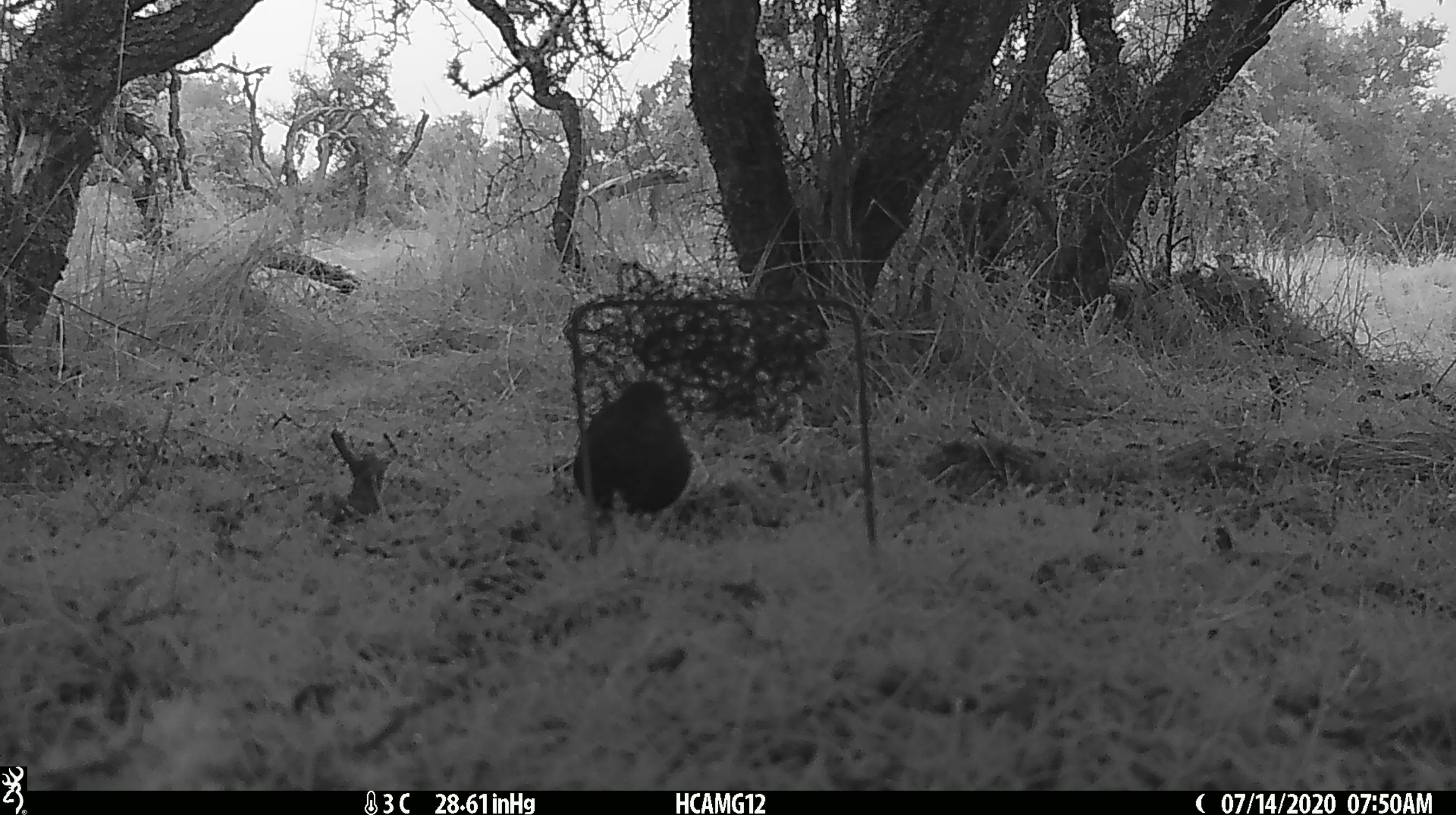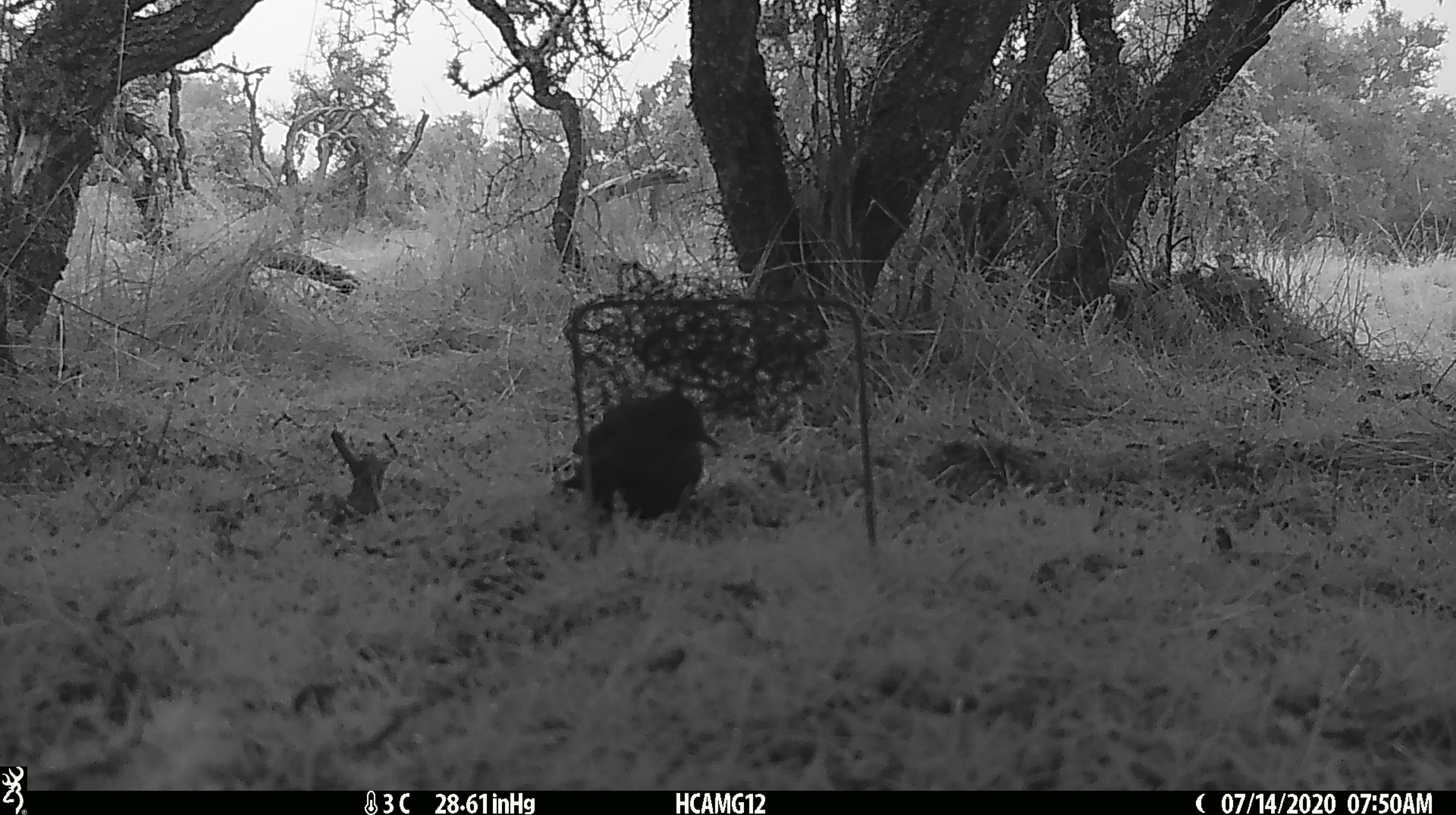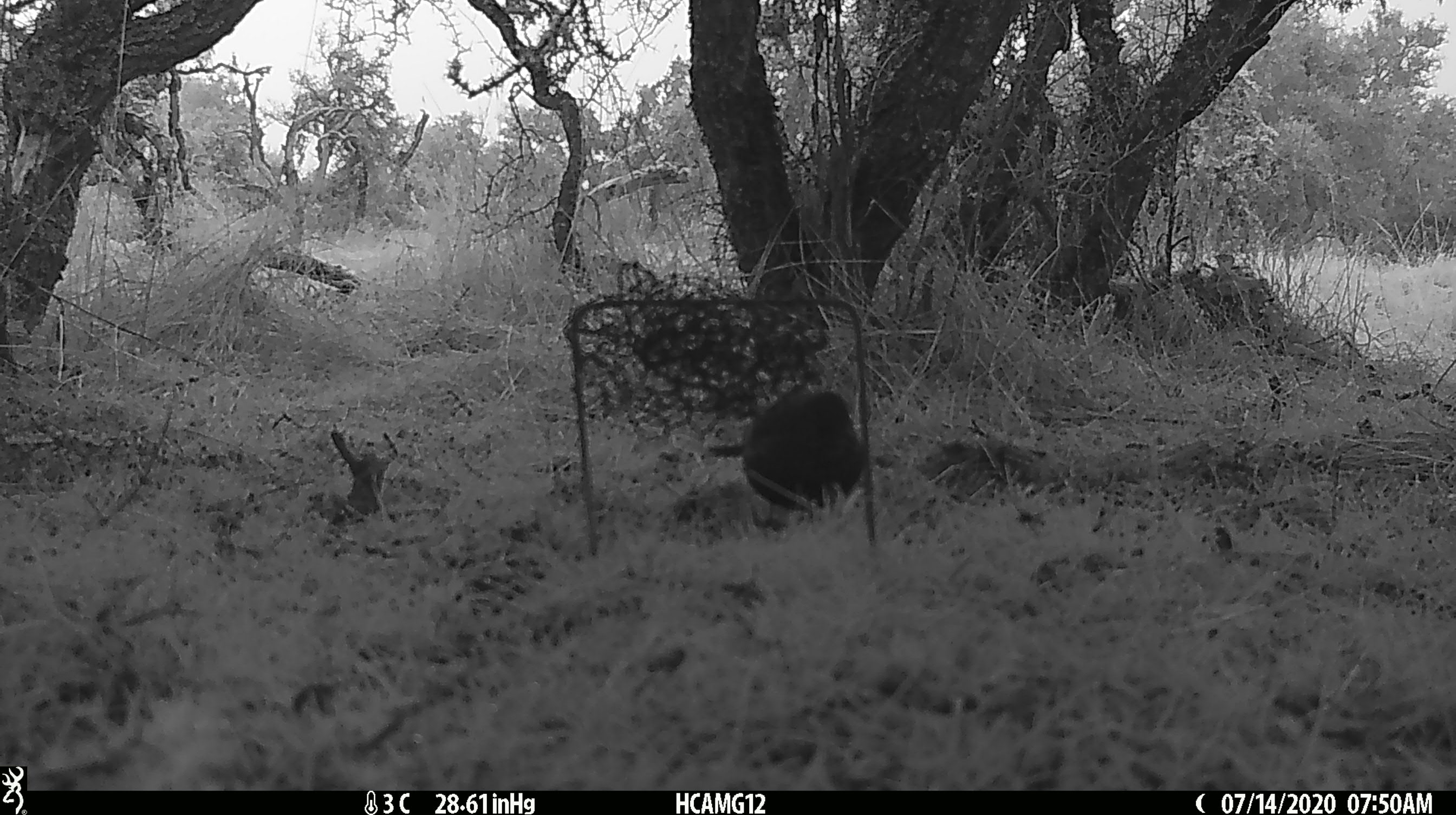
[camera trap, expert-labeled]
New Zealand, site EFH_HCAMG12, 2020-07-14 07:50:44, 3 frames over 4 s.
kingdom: Animalia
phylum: Chordata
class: Aves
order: Passeriformes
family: Turdidae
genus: Turdus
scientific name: Turdus merula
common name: eurasian blackbird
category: blackbird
Blackbird (eurasian blackbird) (Turdus merula).